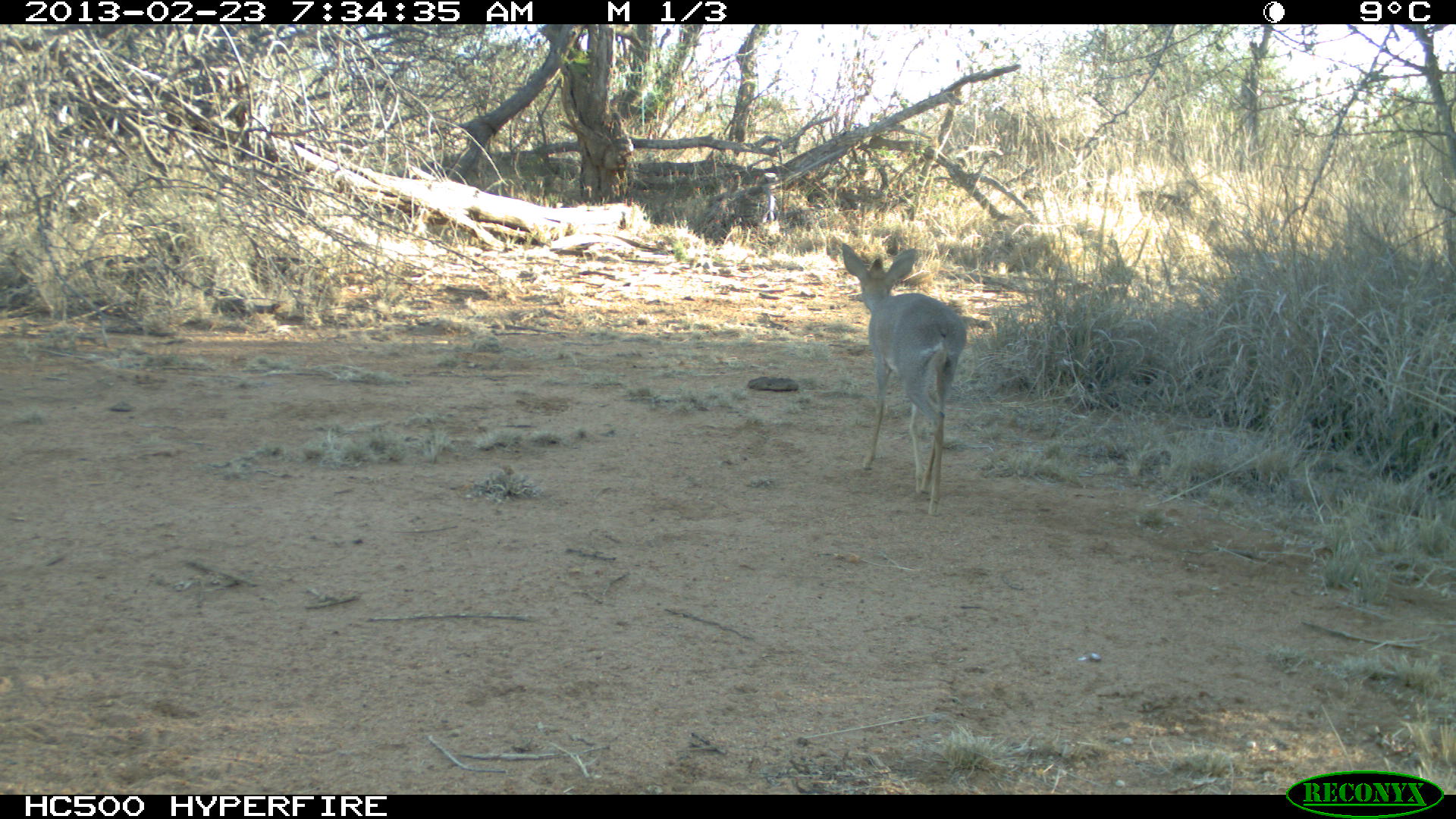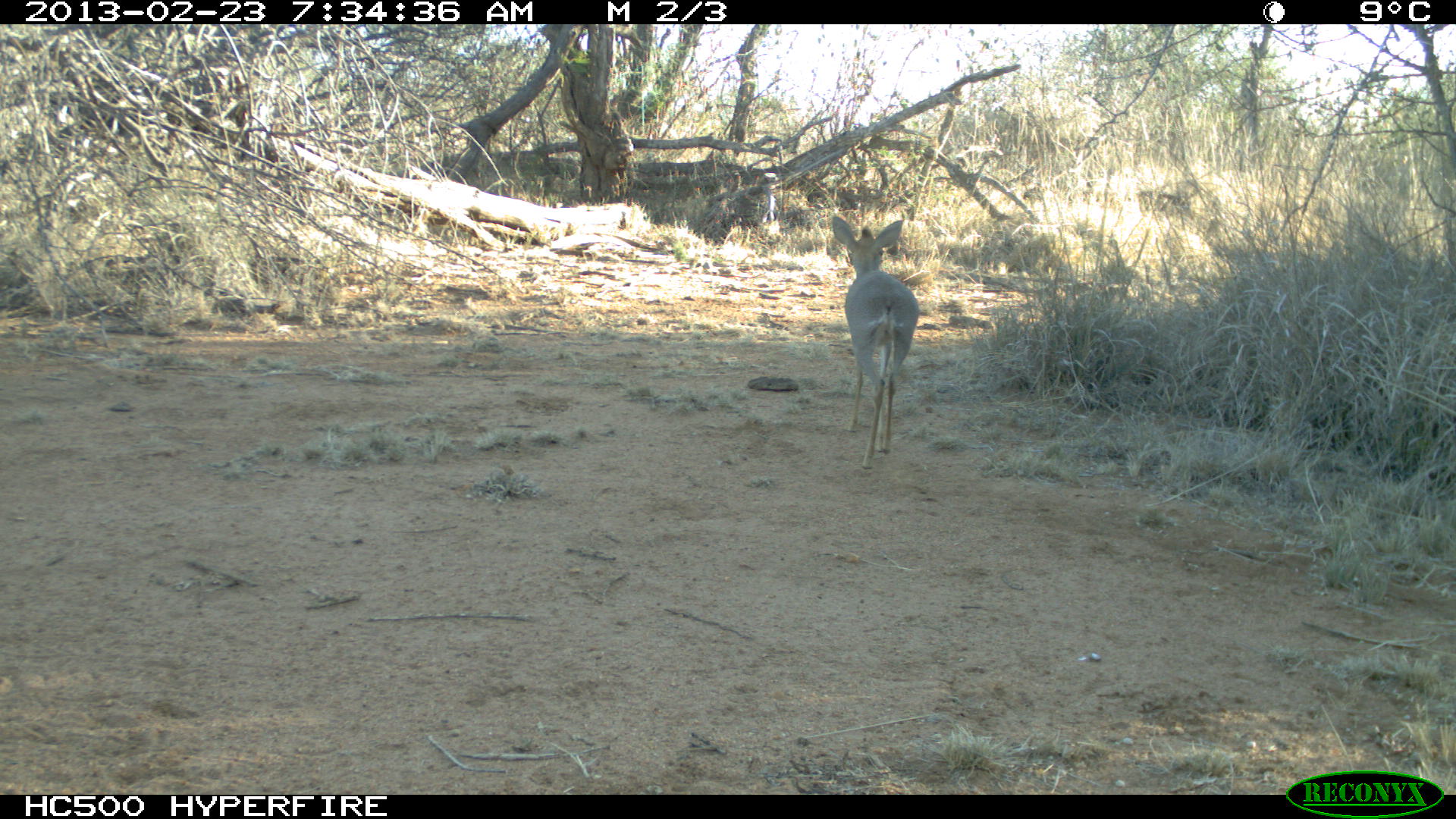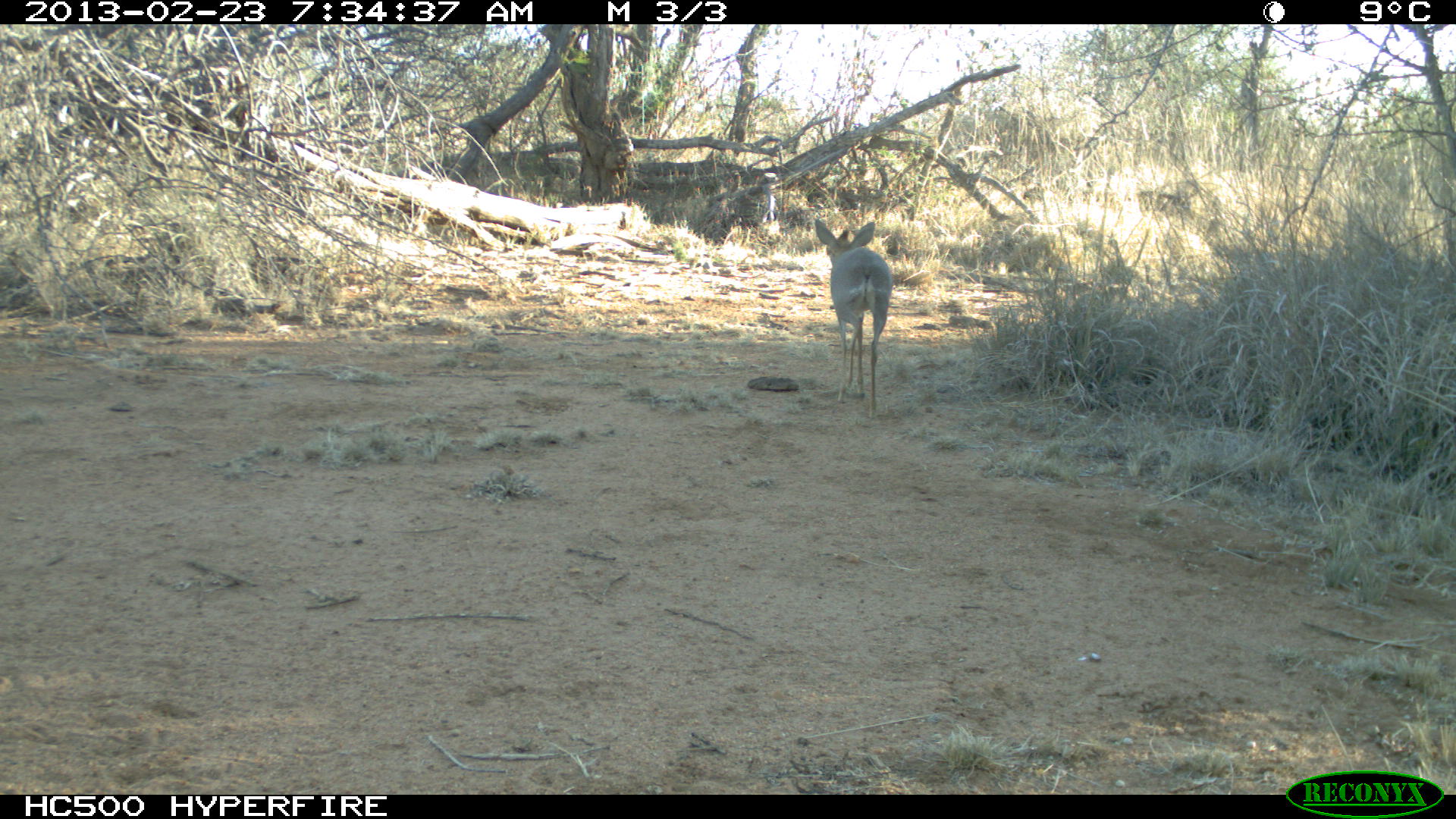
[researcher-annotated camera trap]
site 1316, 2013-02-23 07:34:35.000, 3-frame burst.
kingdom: Animalia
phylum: Chordata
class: Mammalia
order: Artiodactyla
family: Bovidae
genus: Madoqua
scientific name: Madoqua guentheri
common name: günther's dik-dik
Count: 1.